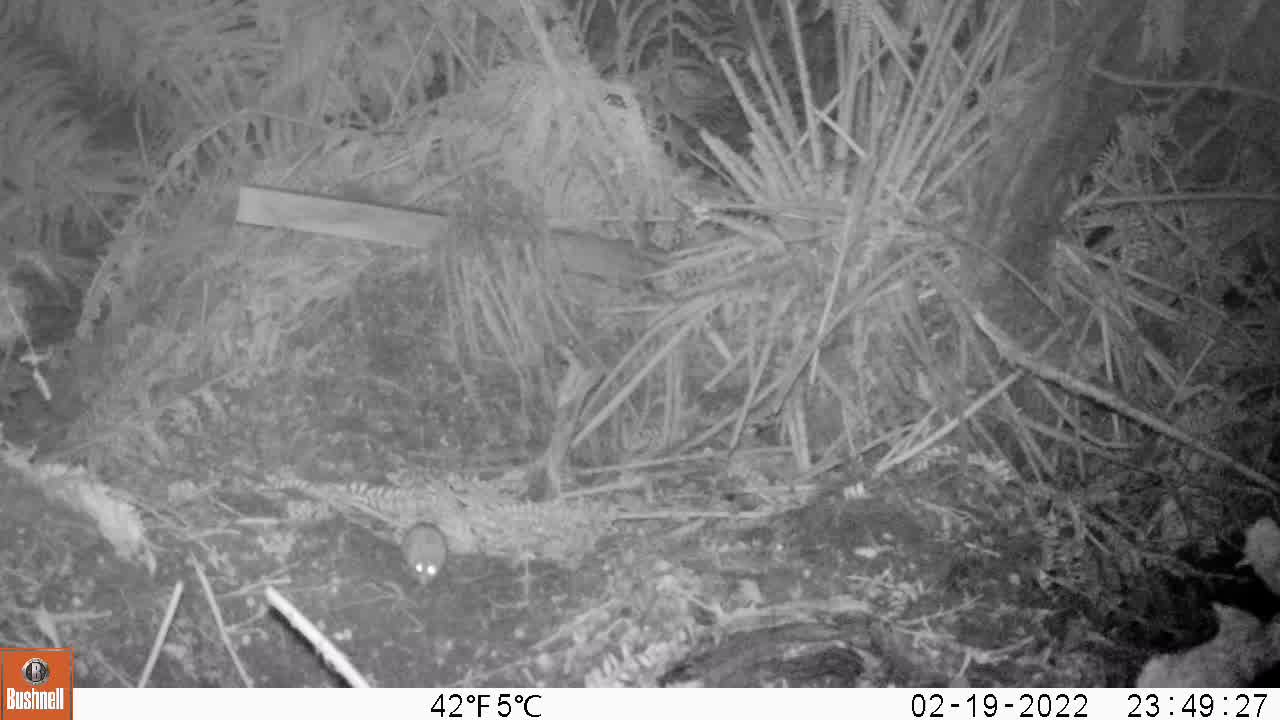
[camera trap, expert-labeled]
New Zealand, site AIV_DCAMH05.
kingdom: Animalia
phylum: Chordata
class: Mammalia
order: Rodentia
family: Muridae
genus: Mus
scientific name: Mus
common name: mouse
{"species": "mouse (Mus)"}